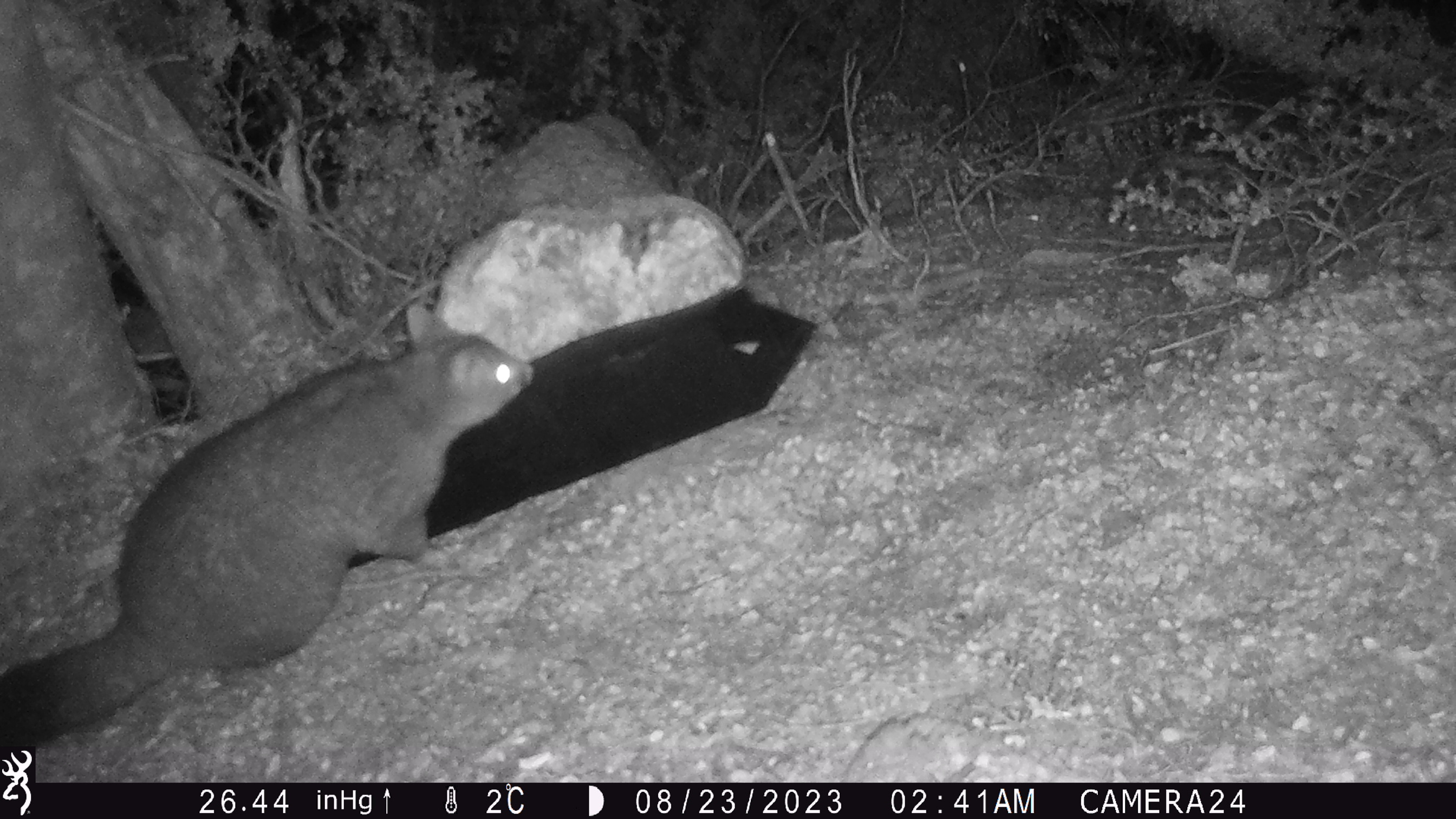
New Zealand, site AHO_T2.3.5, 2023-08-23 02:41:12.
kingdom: Animalia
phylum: Chordata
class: Mammalia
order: Carnivora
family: Mustelidae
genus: Mustela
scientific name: Mustela erminea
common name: stoat